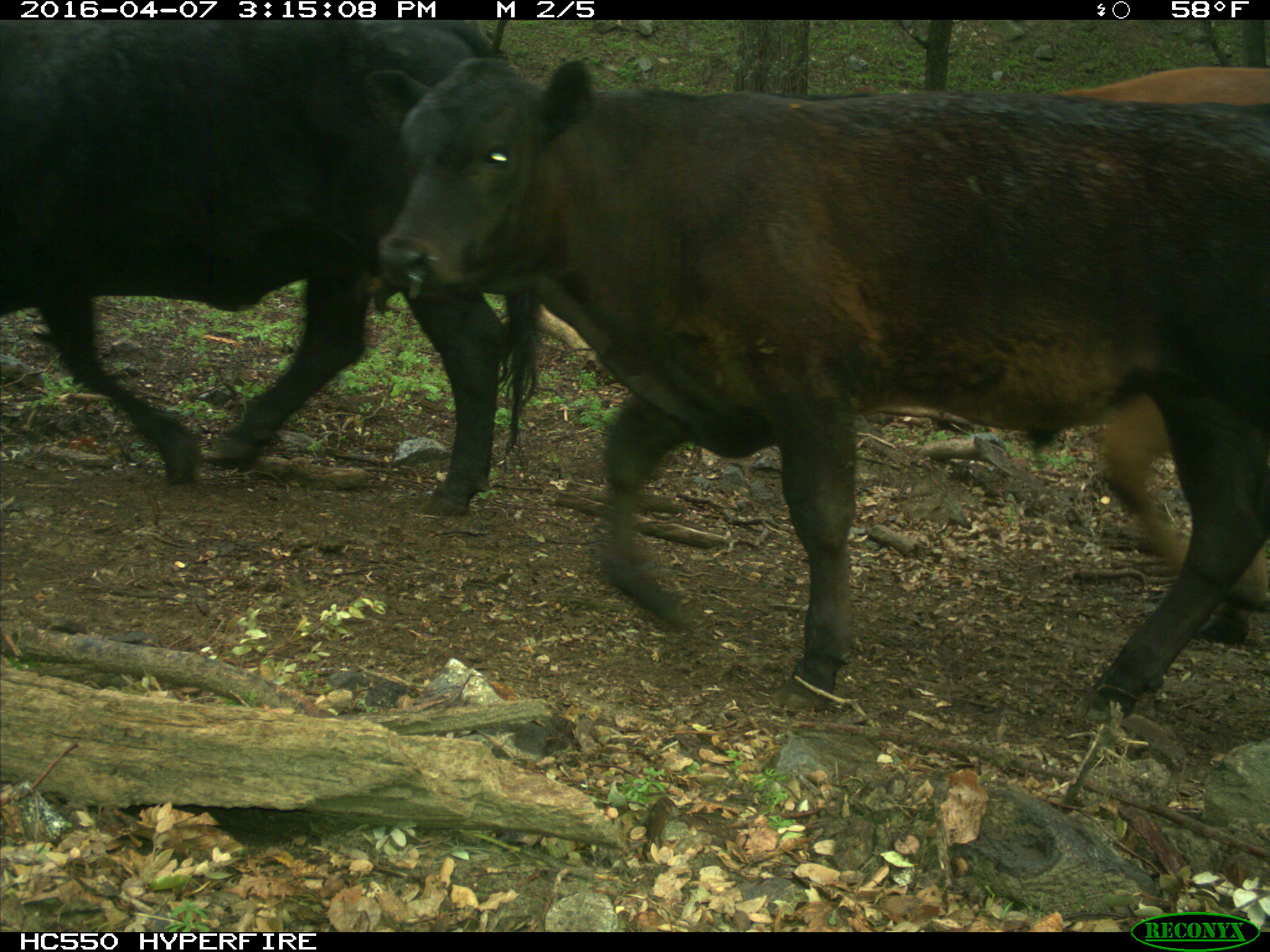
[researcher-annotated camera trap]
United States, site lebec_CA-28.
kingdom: Animalia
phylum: Chordata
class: Mammalia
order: Artiodactyla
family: Bovidae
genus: Bos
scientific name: Bos taurus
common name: domestic cow